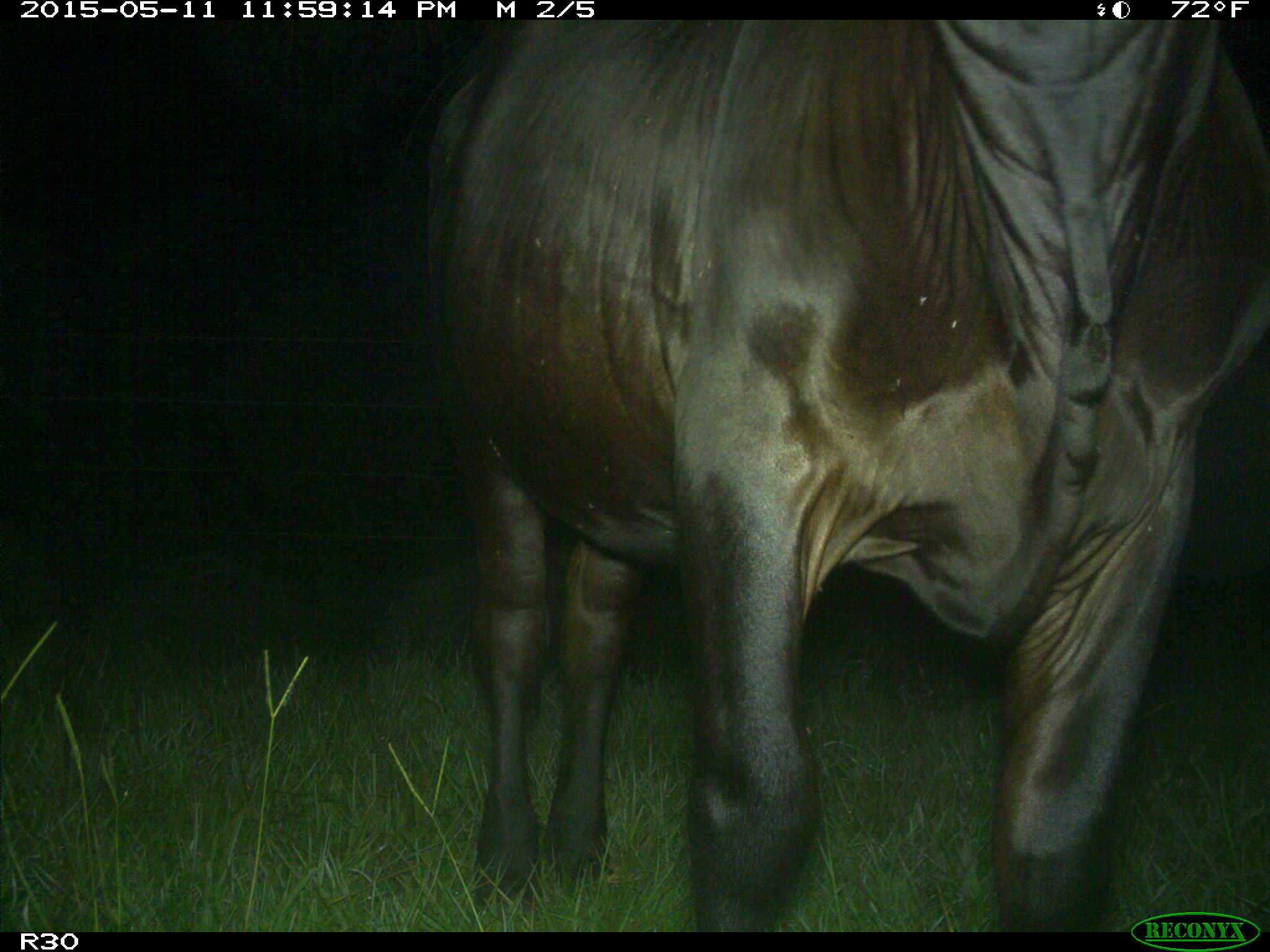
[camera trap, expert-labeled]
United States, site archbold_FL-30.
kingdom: Animalia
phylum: Chordata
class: Mammalia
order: Artiodactyla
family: Bovidae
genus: Bos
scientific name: Bos taurus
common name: domestic cow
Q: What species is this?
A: Bos taurus (domestic cow).